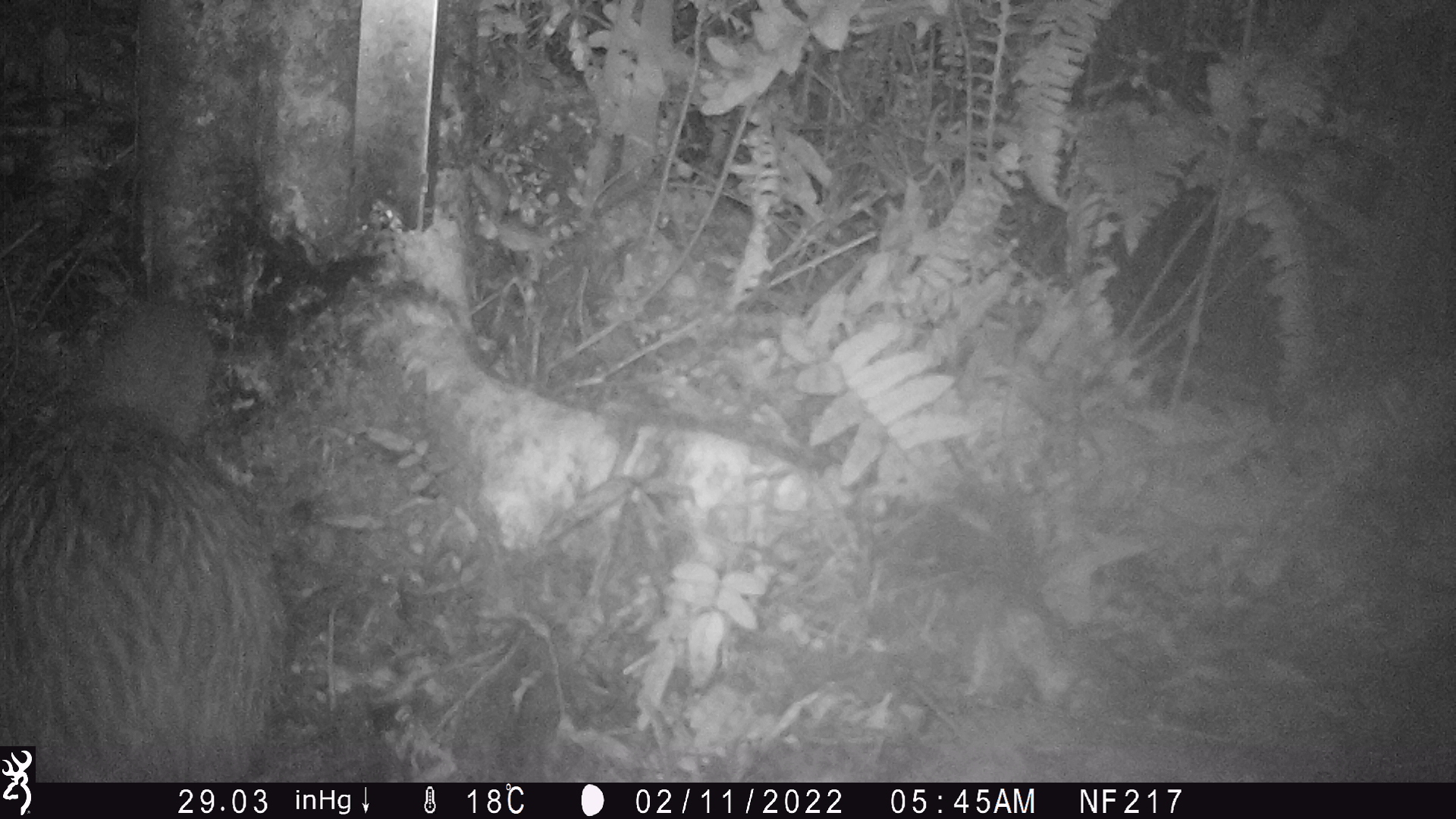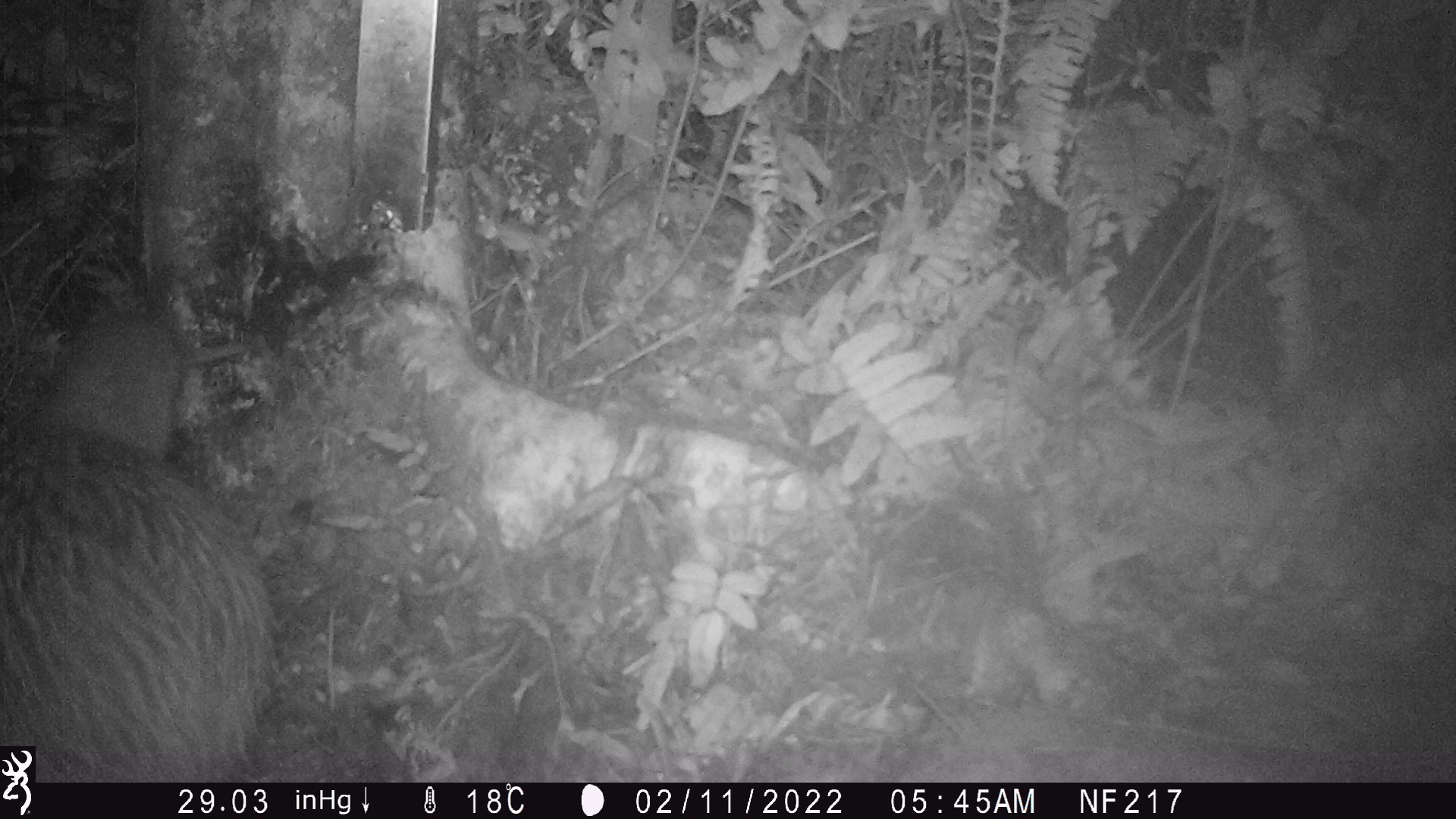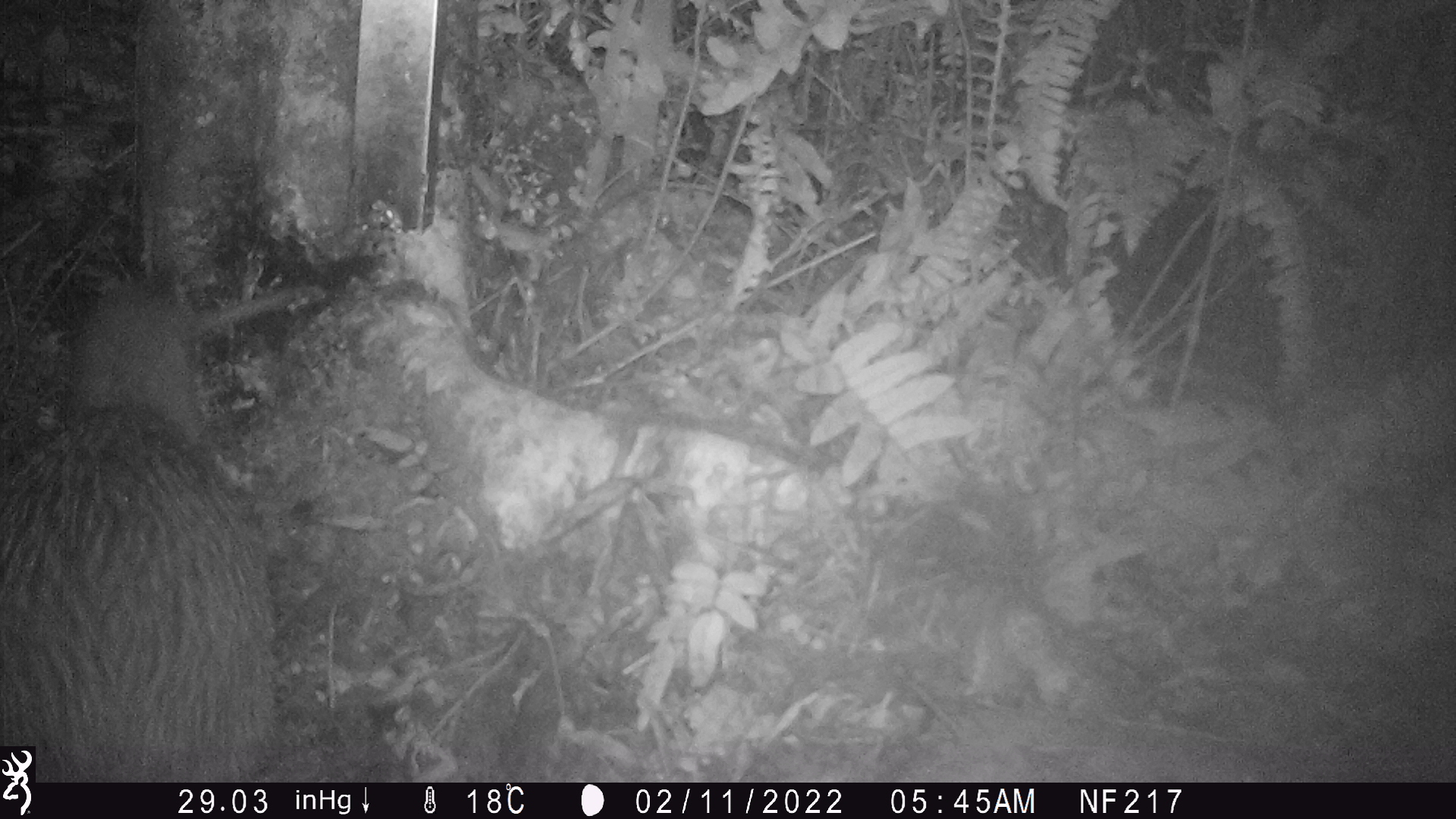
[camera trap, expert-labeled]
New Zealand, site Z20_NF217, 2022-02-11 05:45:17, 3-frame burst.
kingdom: Animalia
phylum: Chordata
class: Aves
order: Apterygiformes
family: Apterygidae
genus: Apteryx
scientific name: Apteryx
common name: kiwi